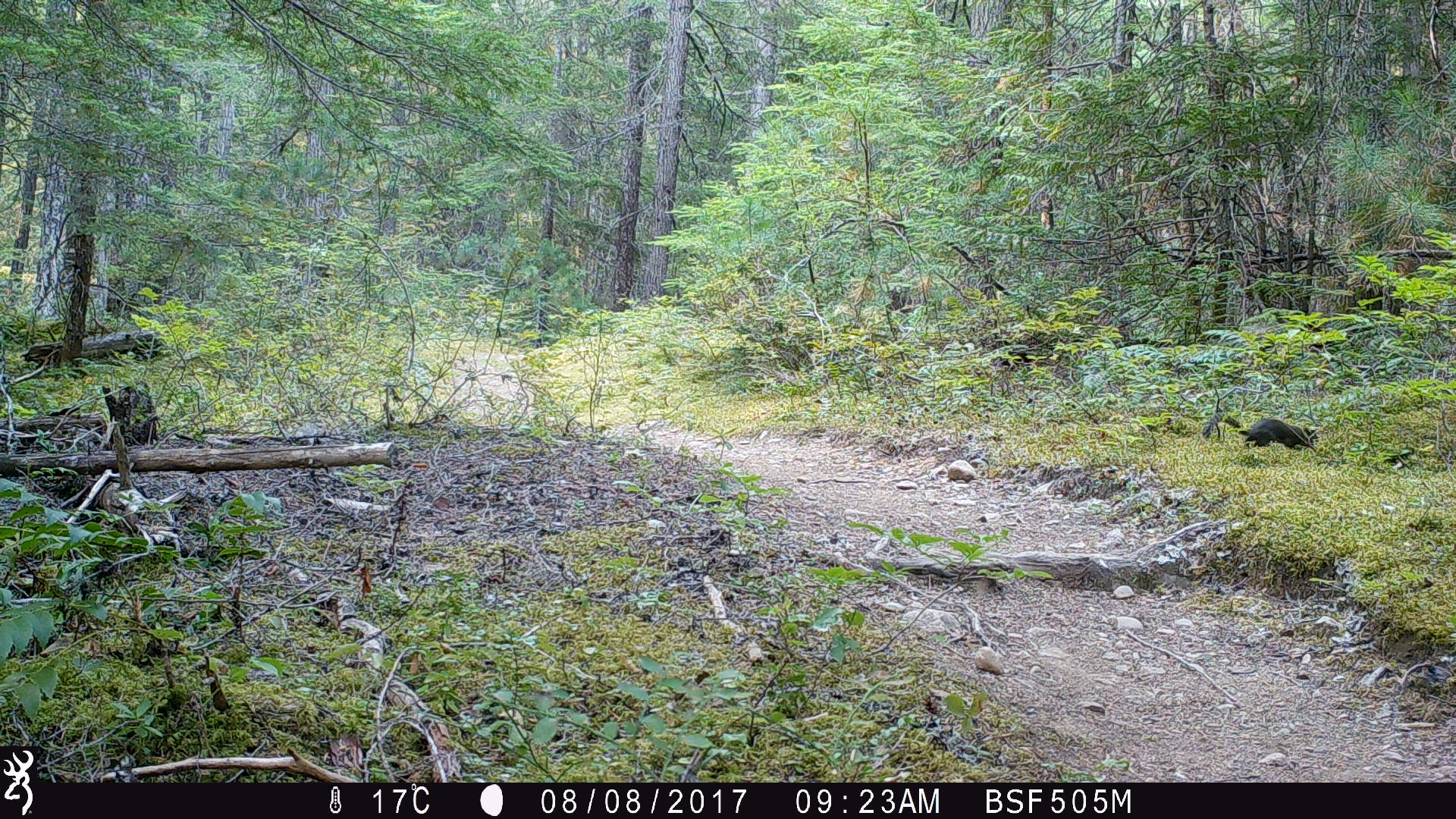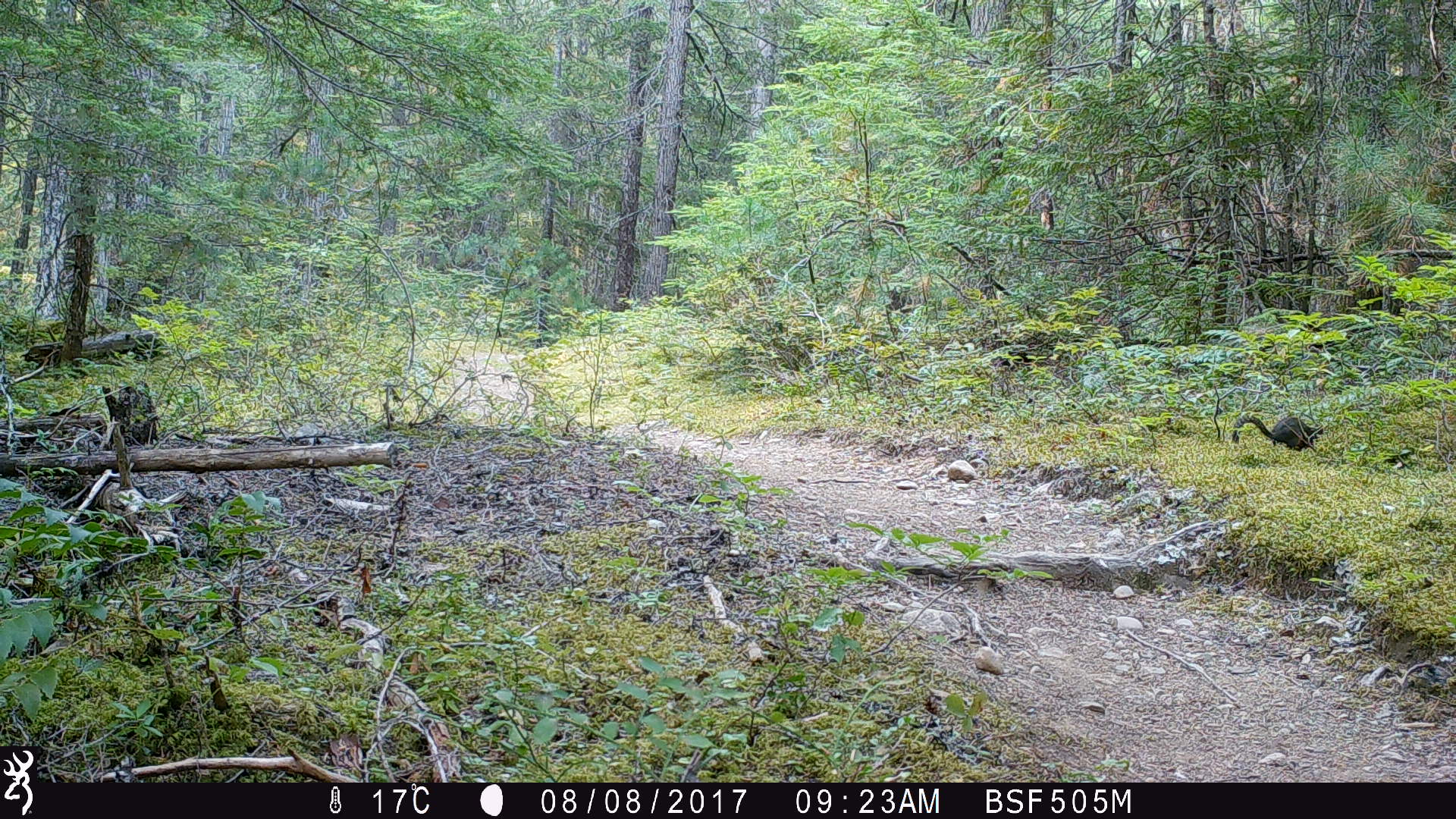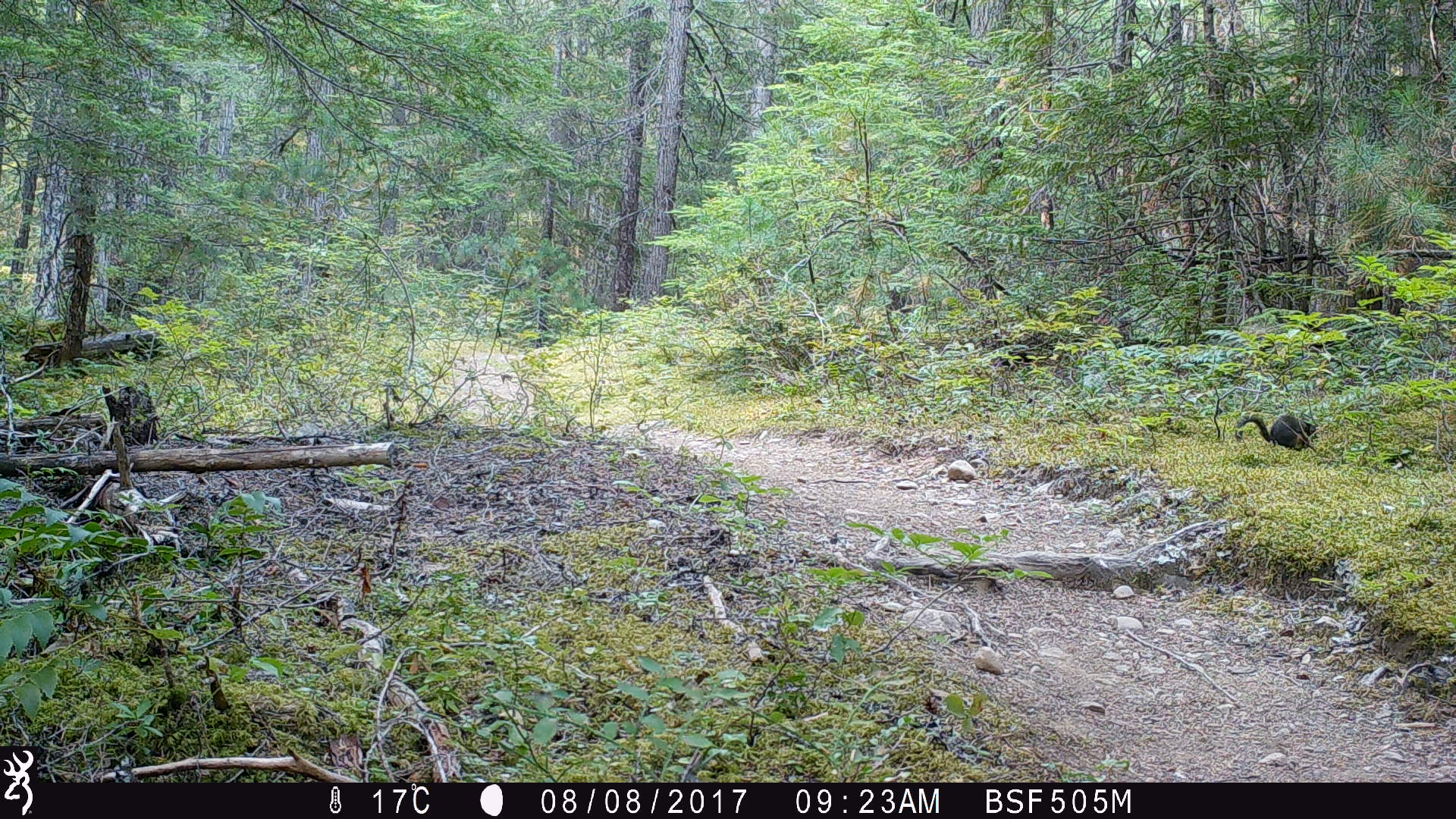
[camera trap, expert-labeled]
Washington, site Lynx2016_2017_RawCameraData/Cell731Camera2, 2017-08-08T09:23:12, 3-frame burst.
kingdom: Animalia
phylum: Chordata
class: Mammalia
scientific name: Mammalia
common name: small mammal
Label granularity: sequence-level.